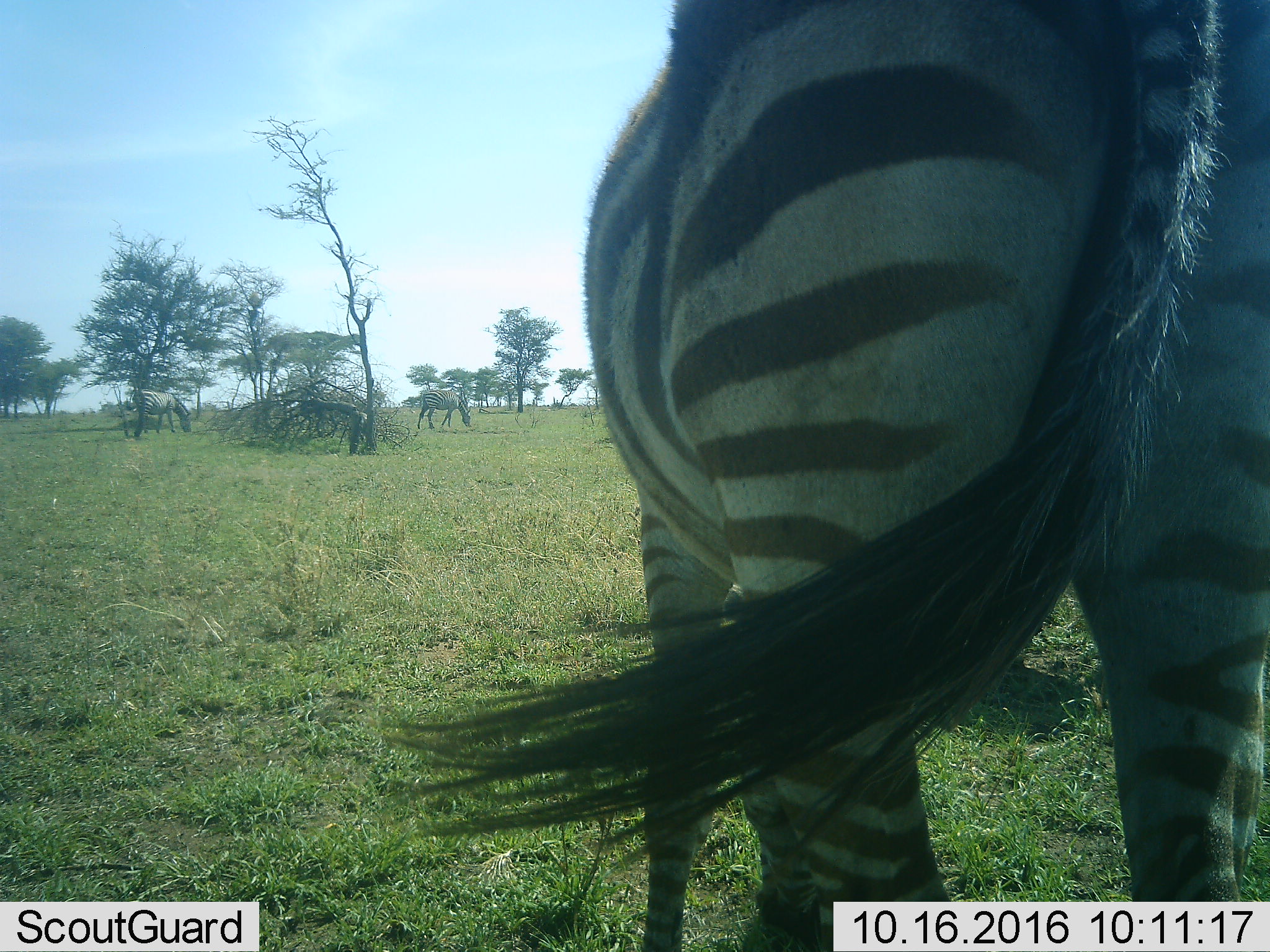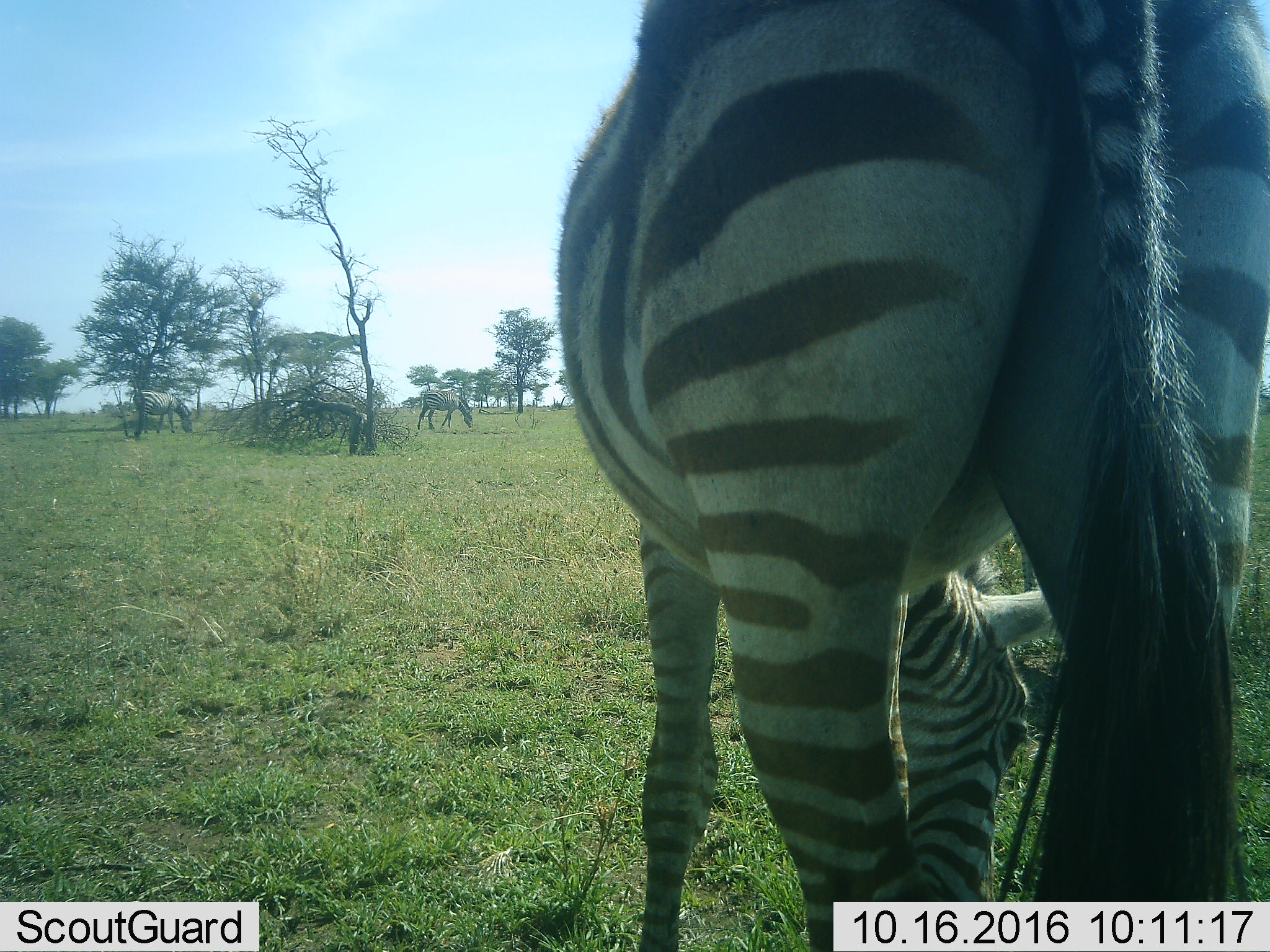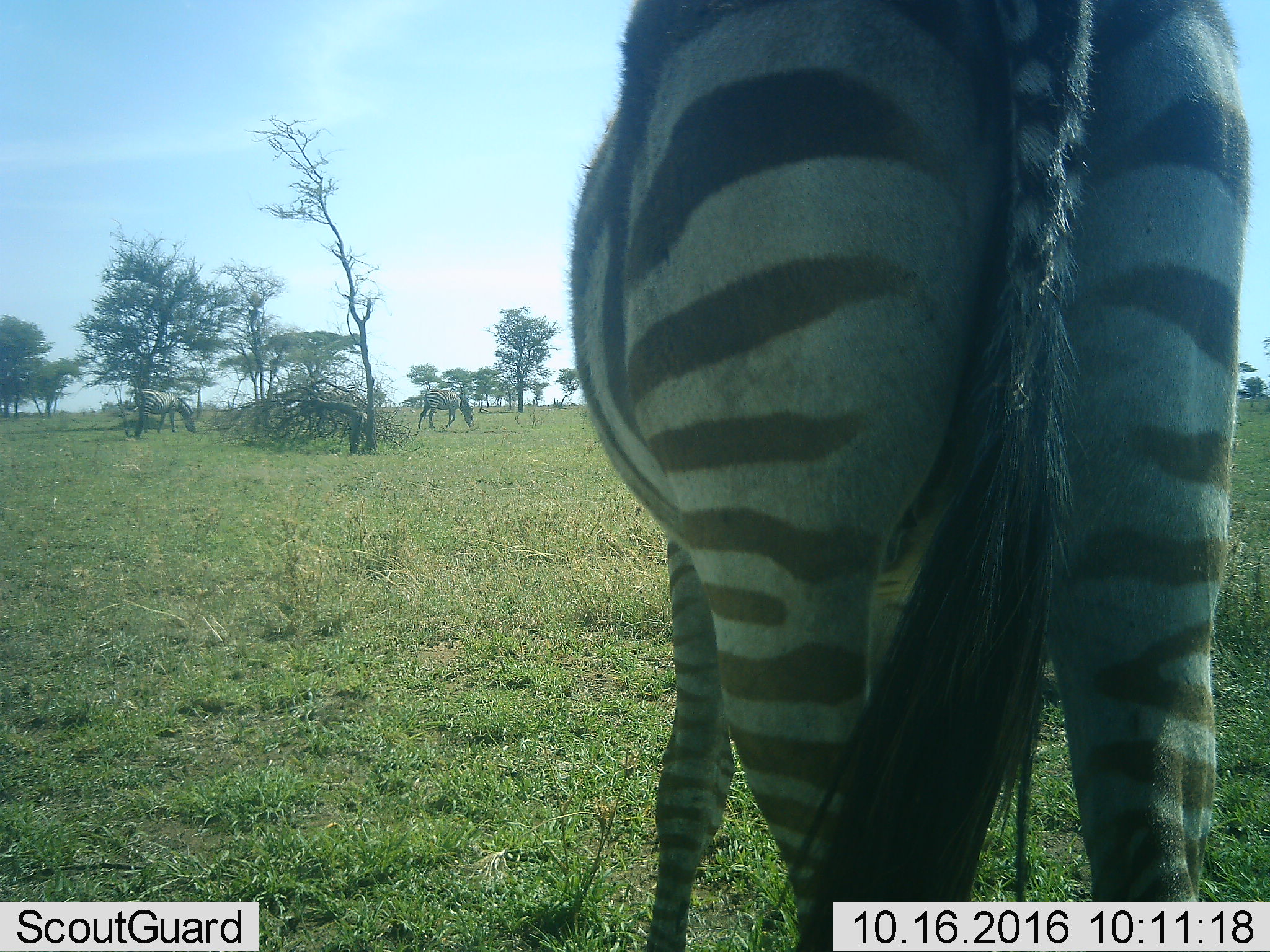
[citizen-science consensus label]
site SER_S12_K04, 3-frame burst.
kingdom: Animalia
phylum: Chordata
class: Mammalia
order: Perissodactyla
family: Equidae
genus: Equus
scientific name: Equus quagga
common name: plains zebra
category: zebraplains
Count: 3.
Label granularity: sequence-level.